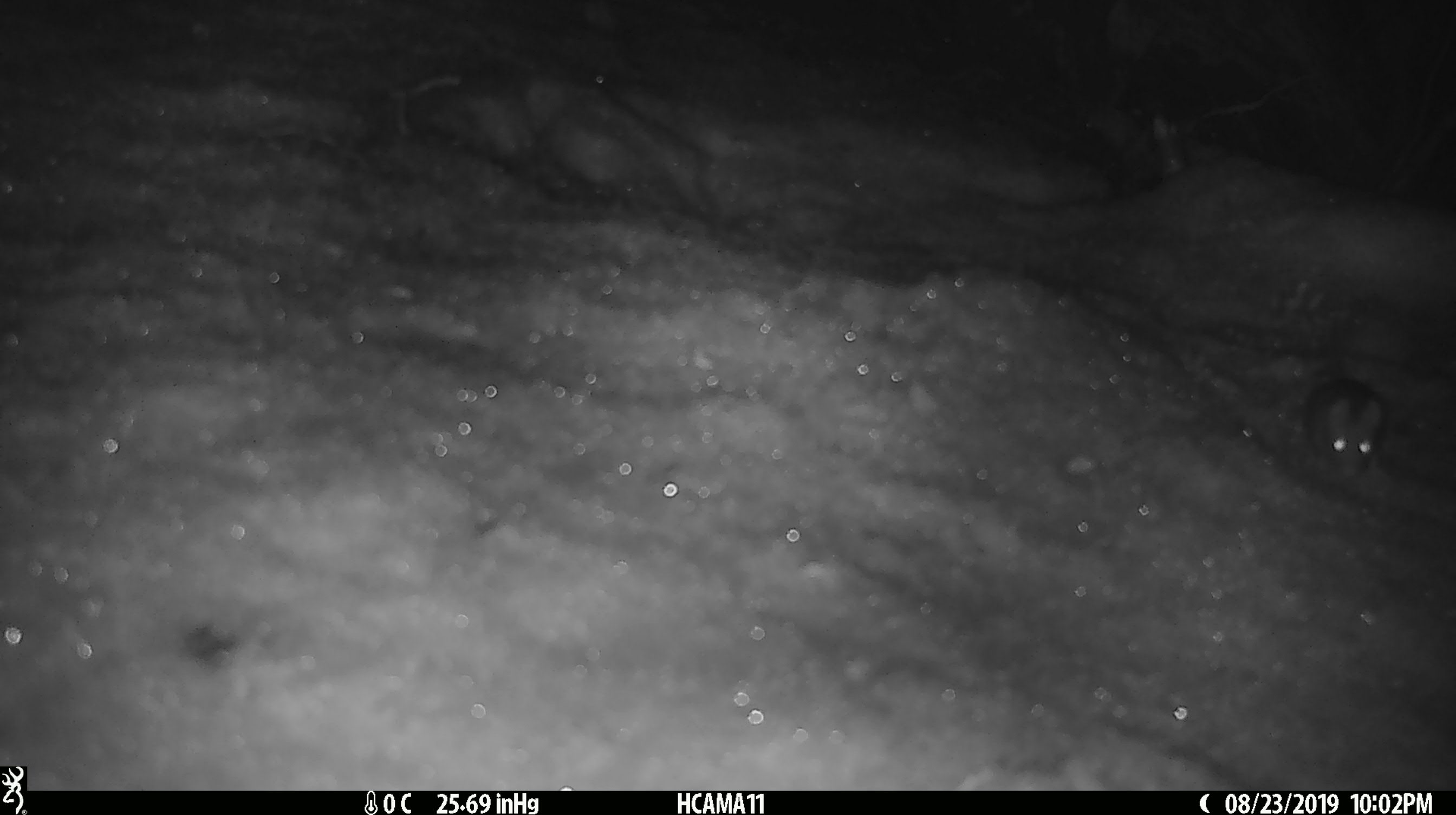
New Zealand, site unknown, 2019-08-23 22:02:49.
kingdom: Animalia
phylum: Chordata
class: Mammalia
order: Rodentia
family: Muridae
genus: Mus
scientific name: Mus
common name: mouse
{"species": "mouse (Mus)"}